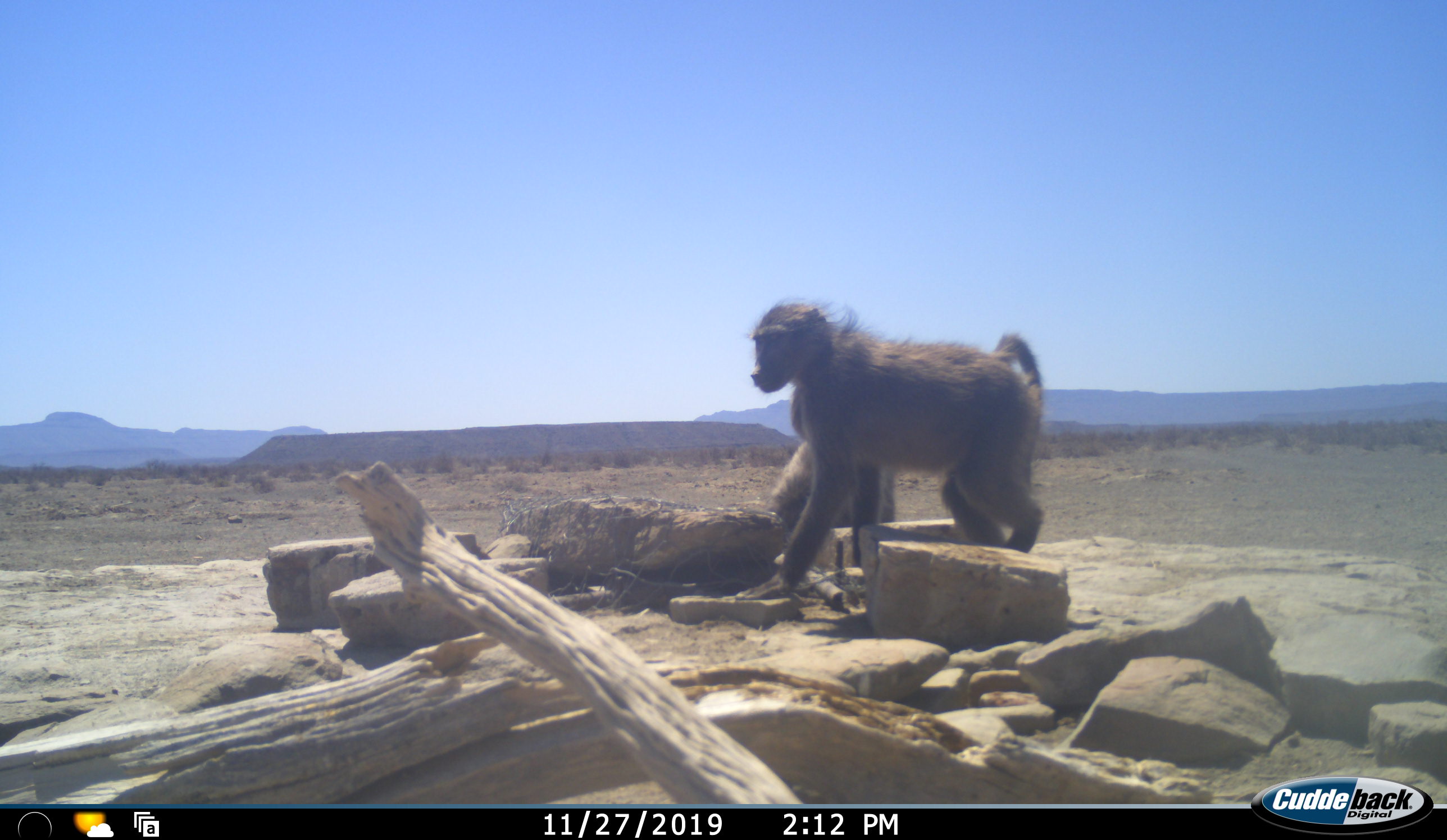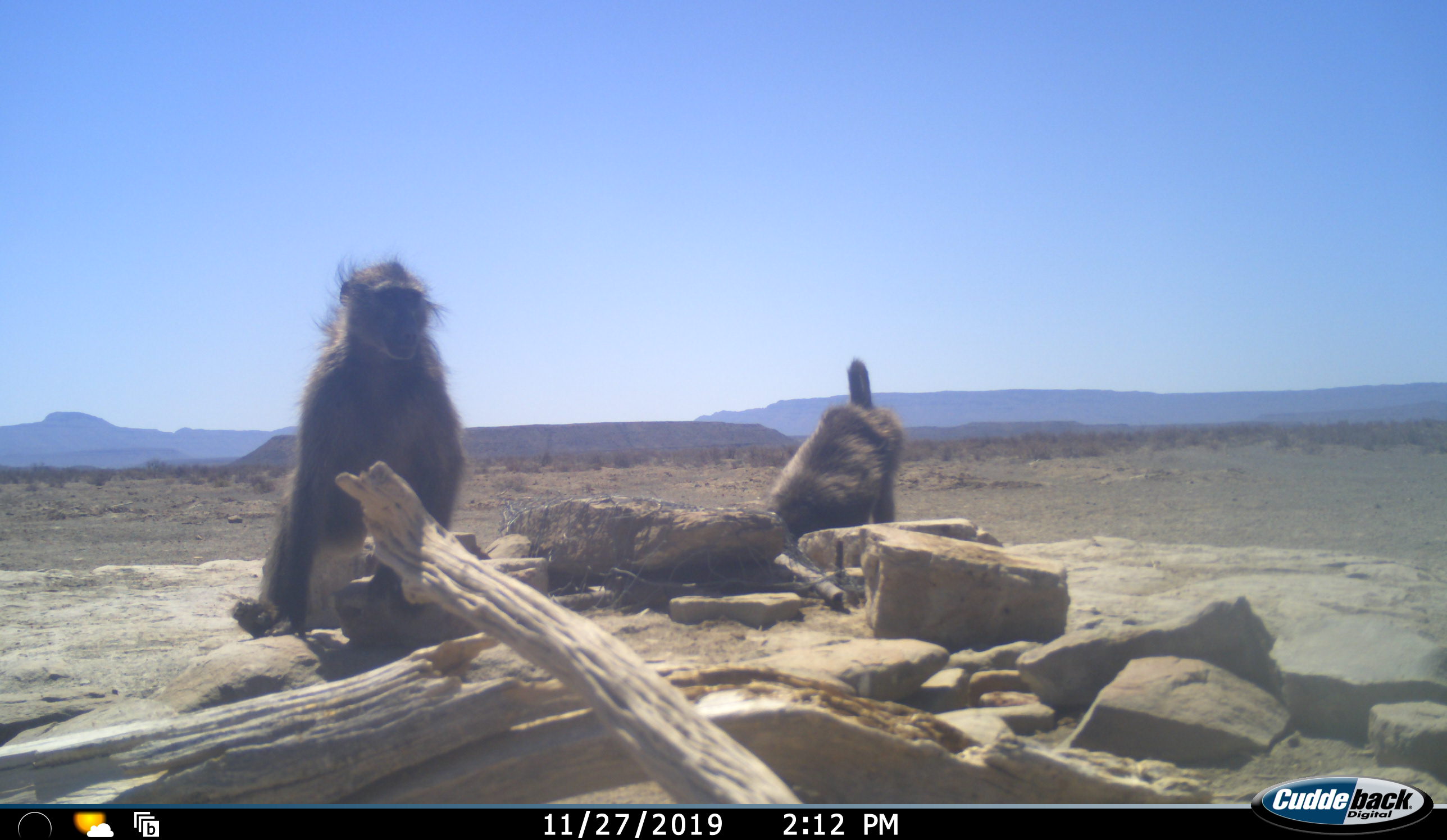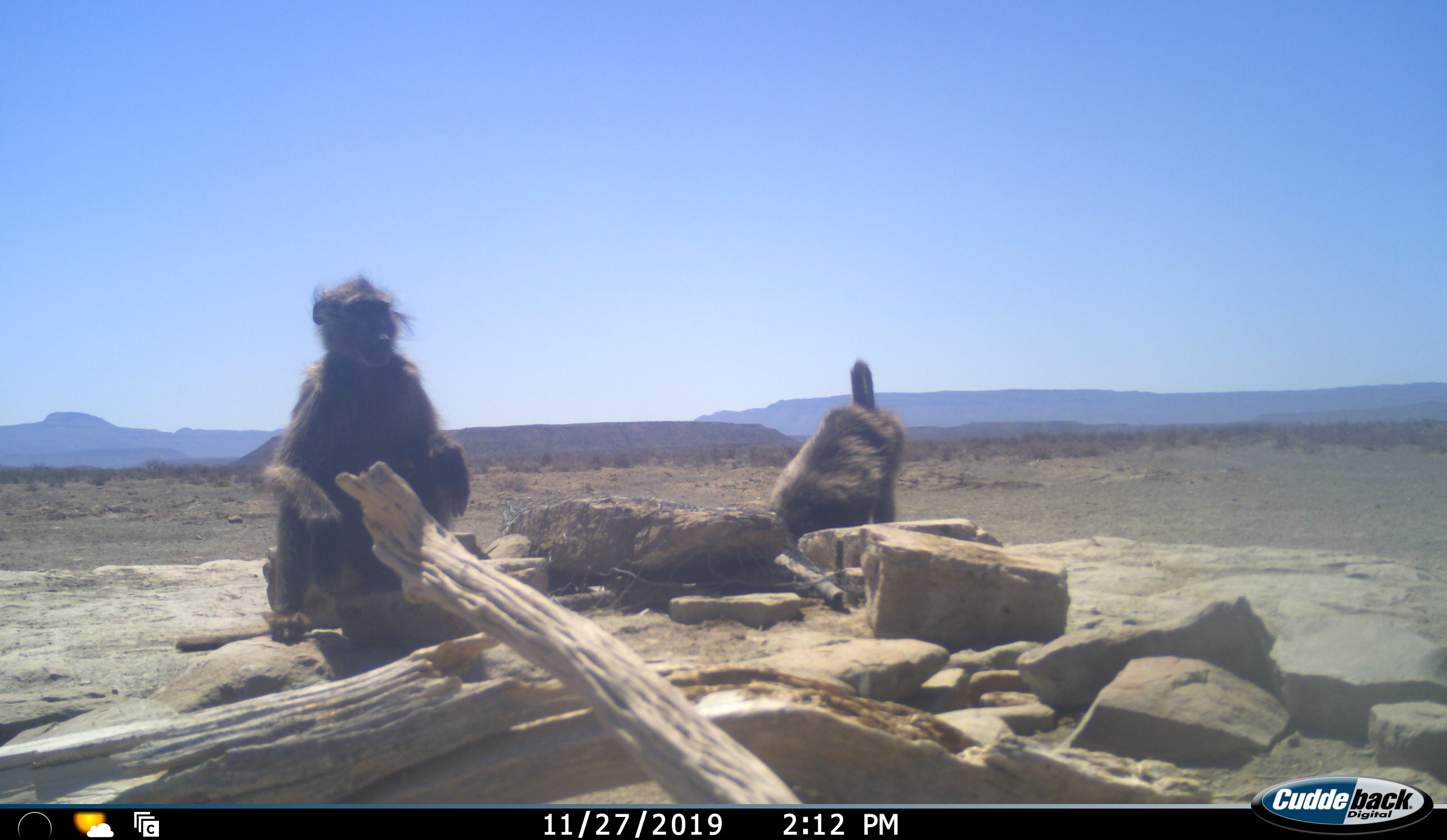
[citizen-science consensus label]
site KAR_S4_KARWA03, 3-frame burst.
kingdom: Animalia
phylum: Chordata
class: Mammalia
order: Primates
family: Cercopithecidae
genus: Papio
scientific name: Papio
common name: baboon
Baboon (Papio), count 2. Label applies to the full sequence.